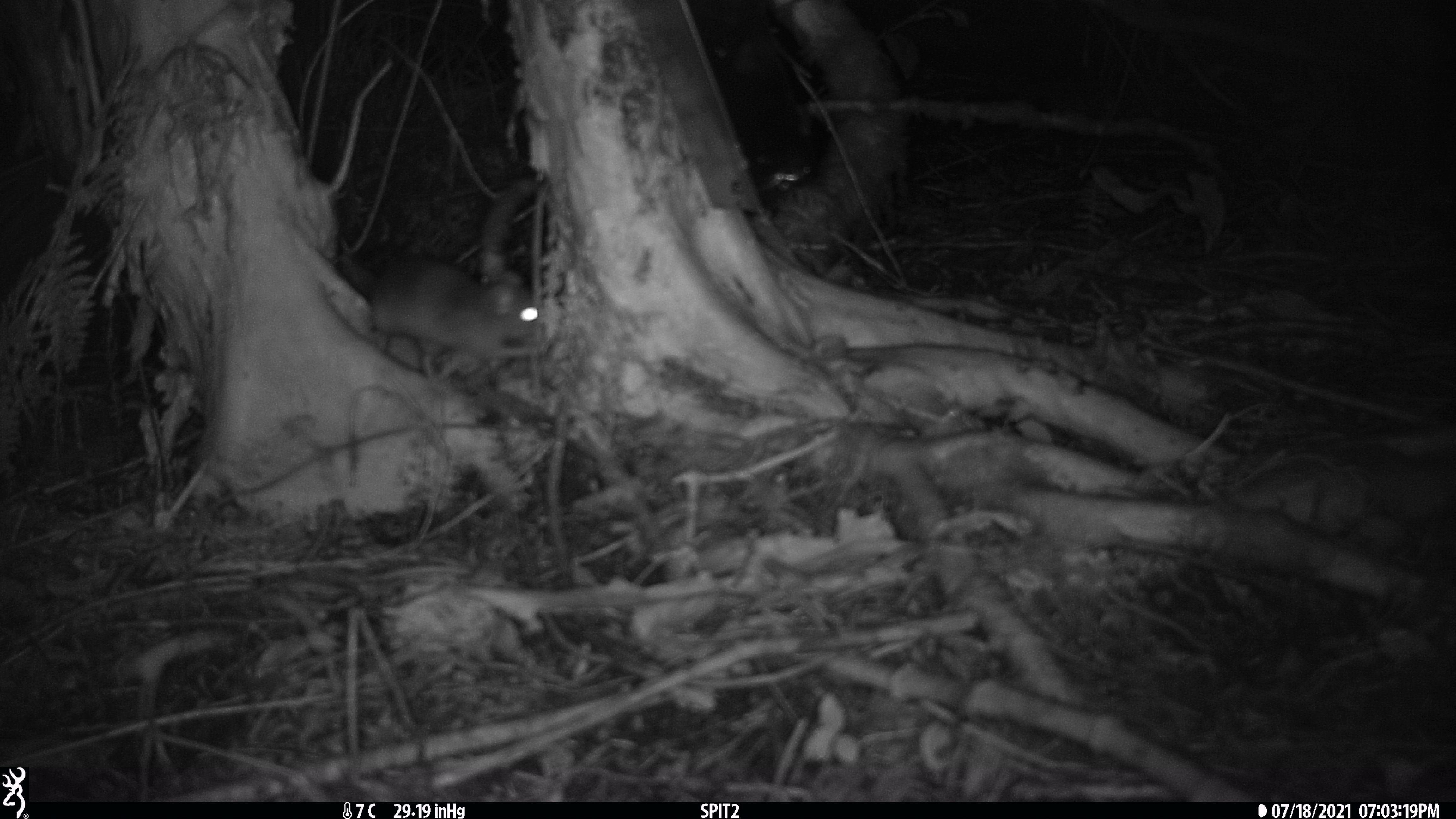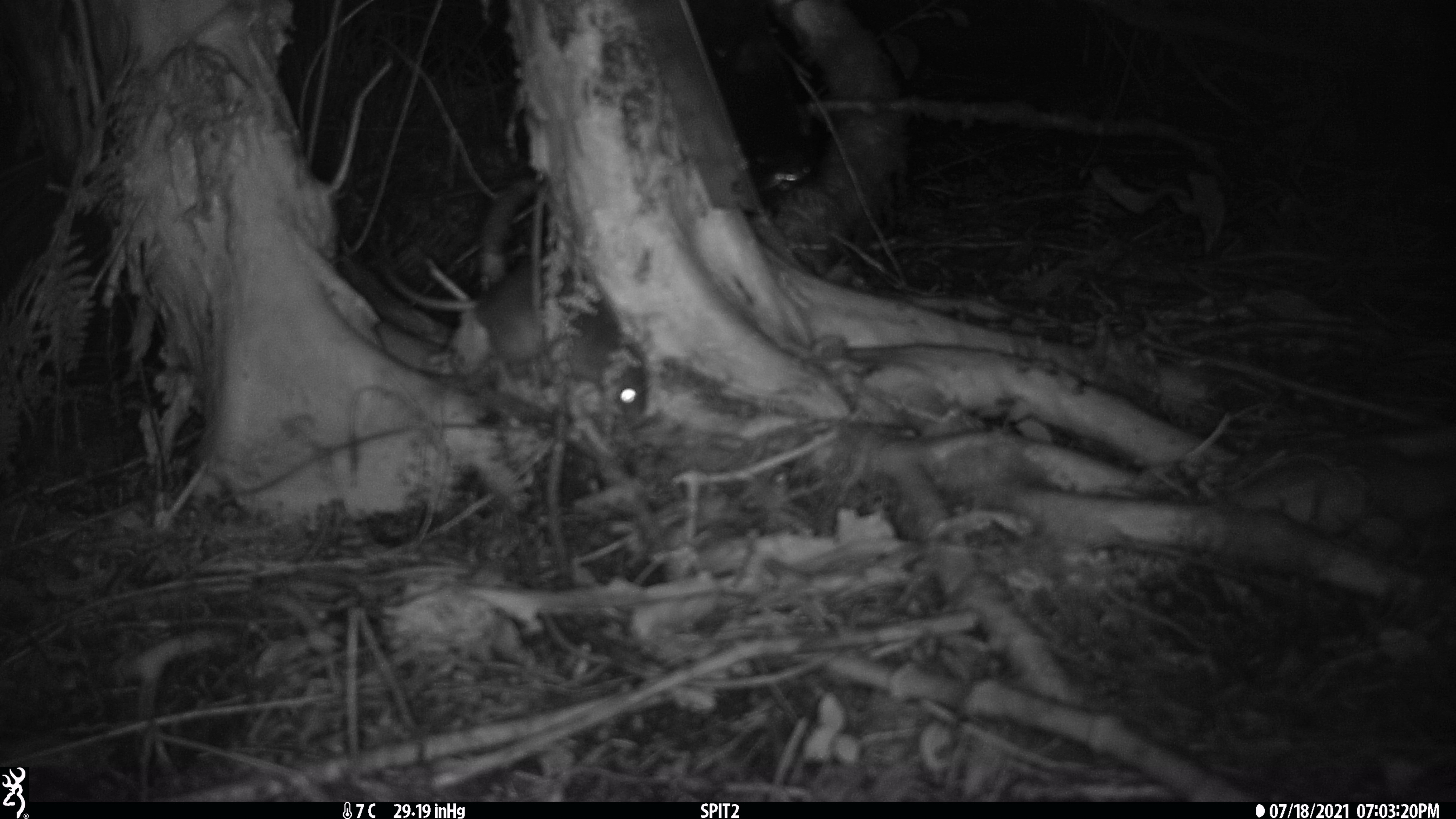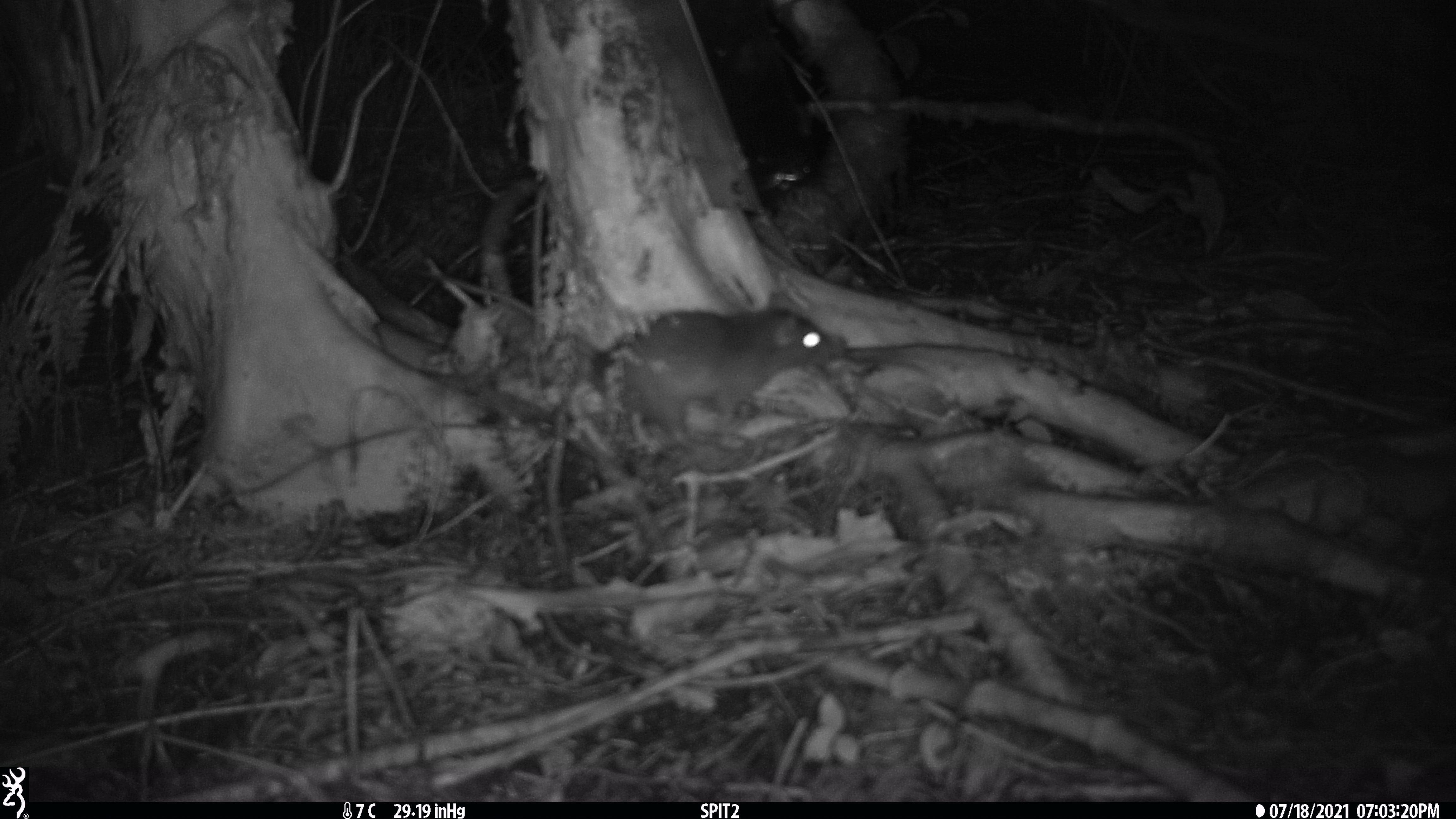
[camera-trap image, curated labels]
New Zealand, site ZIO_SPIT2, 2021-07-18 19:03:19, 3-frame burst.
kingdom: Animalia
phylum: Chordata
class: Mammalia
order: Rodentia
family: Muridae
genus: Rattus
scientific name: Rattus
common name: rat